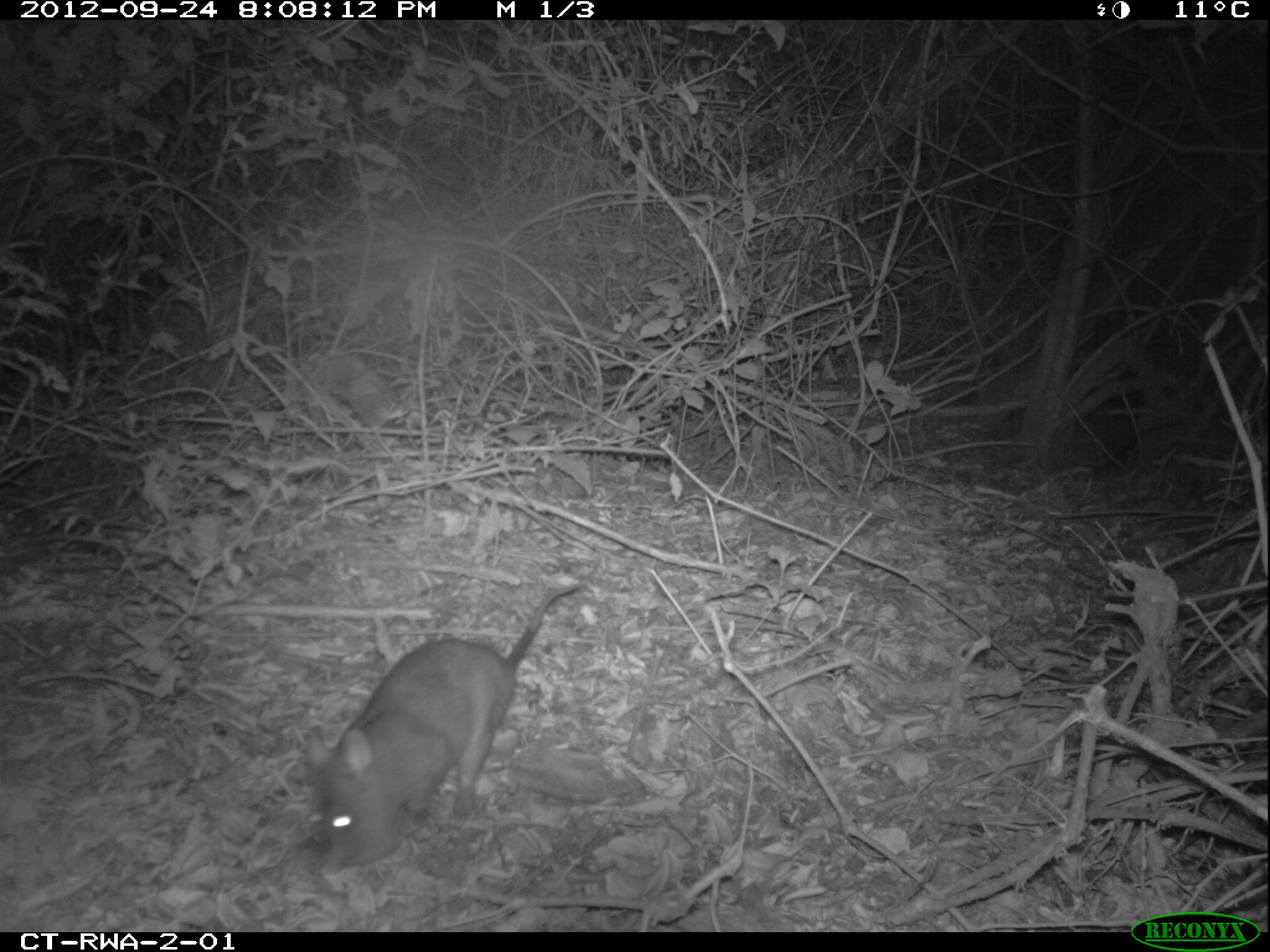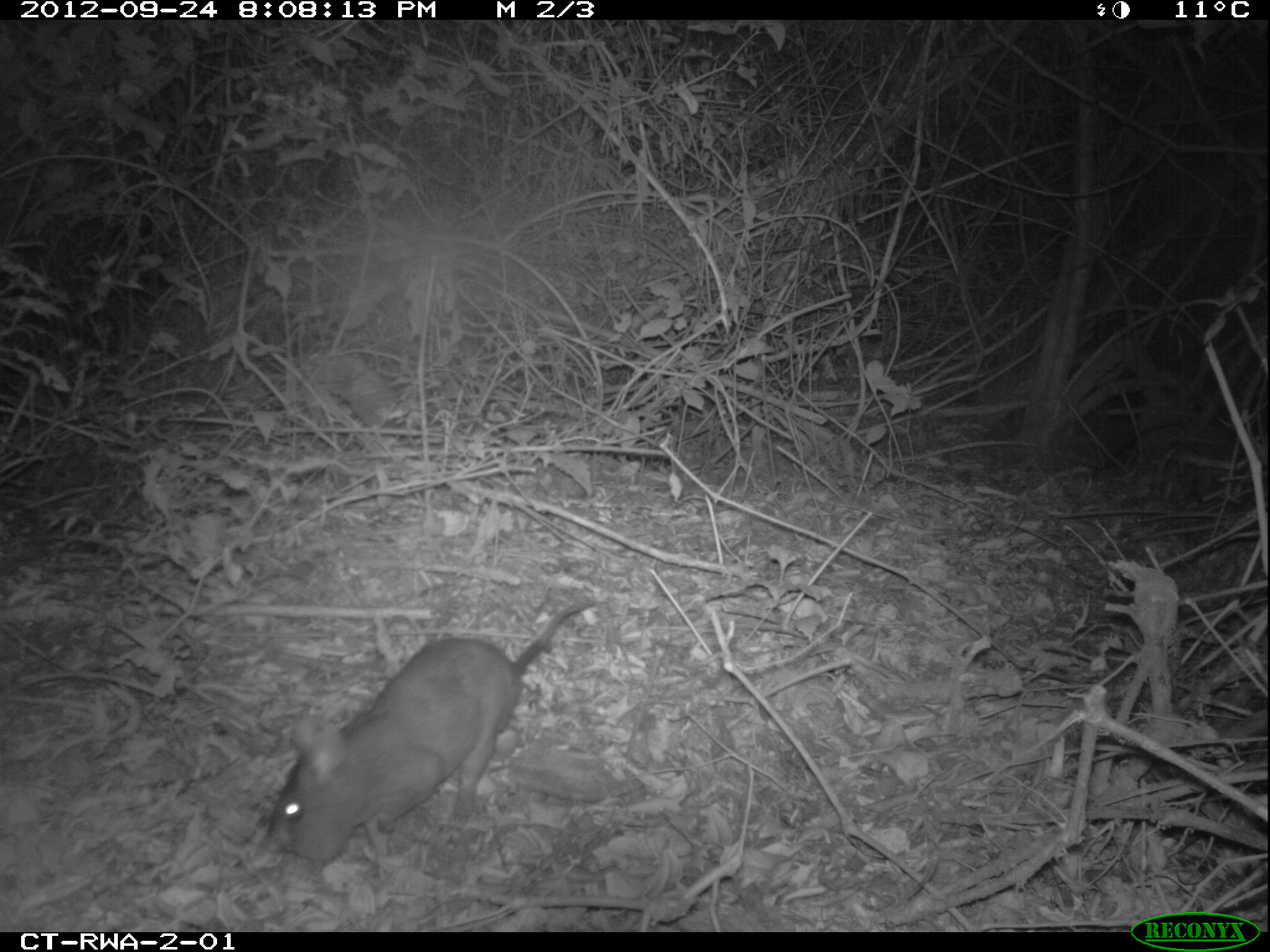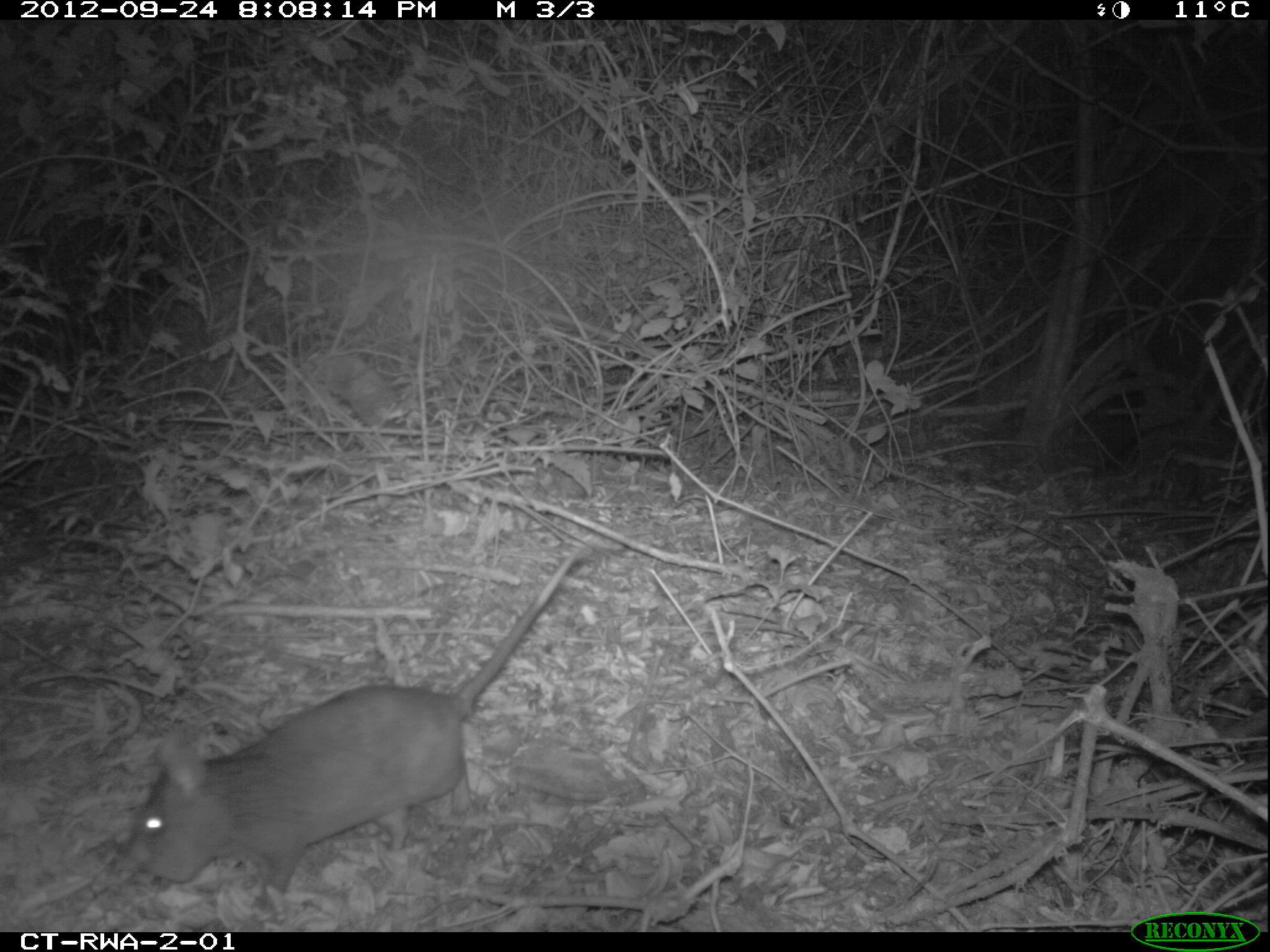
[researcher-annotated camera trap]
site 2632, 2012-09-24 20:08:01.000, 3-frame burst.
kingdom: Animalia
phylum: Chordata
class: Mammalia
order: Rodentia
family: Nesomyidae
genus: Cricetomys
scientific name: Cricetomys gambianus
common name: african giant pouched rat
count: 1